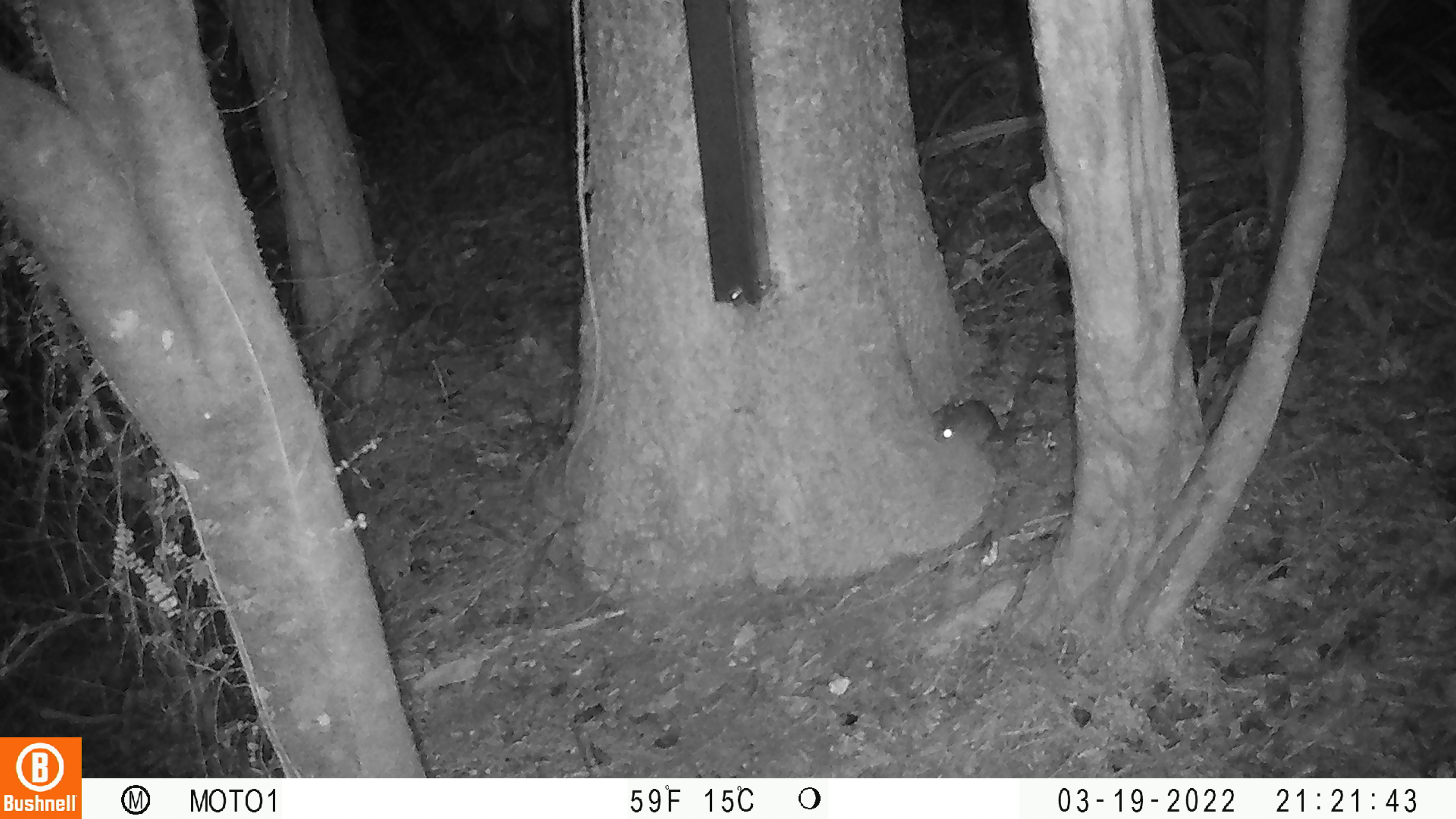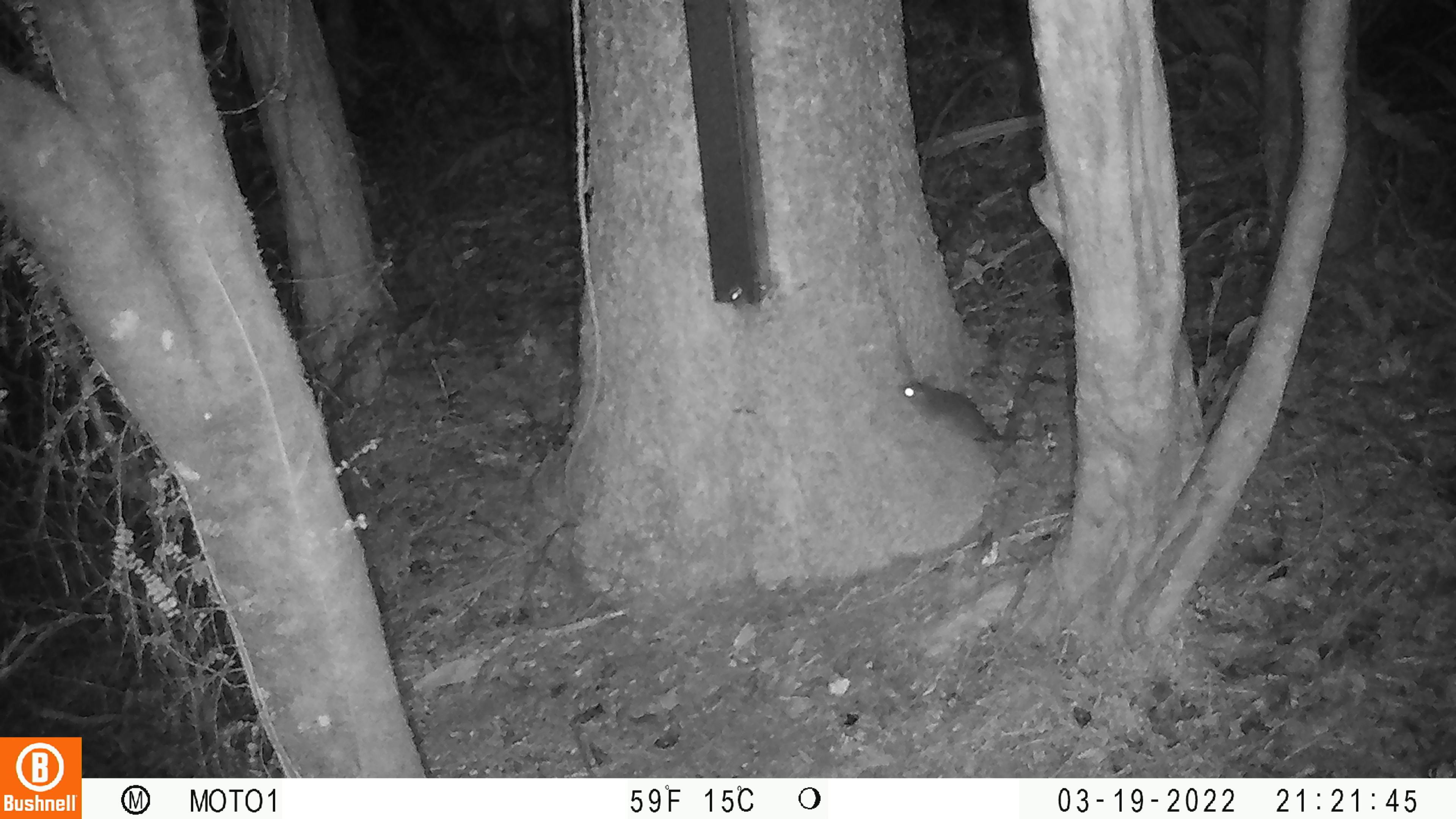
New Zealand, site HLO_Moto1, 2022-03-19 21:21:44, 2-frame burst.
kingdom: Animalia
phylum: Chordata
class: Mammalia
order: Rodentia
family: Muridae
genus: Mus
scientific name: Mus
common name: mouse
Mouse (Mus).